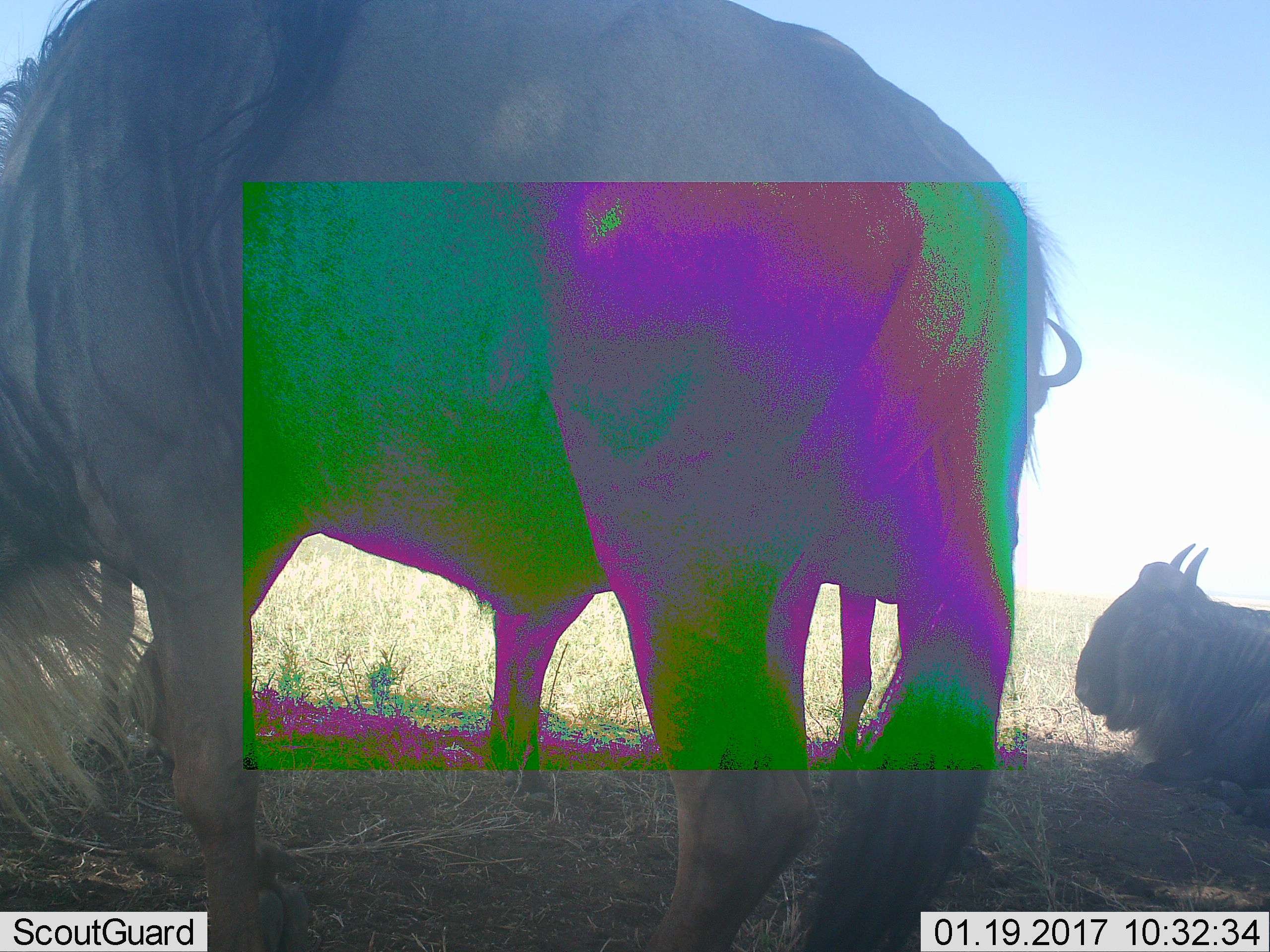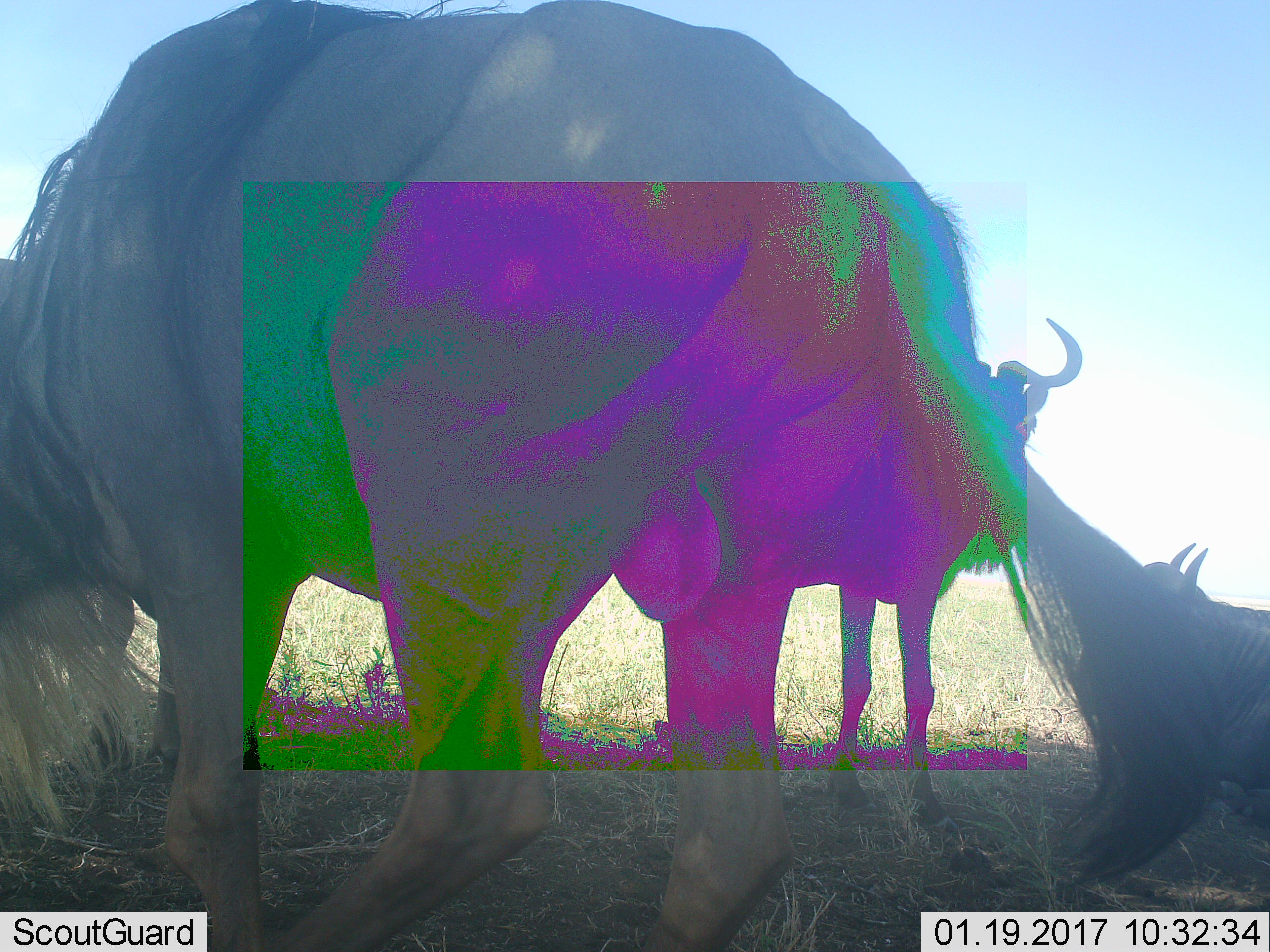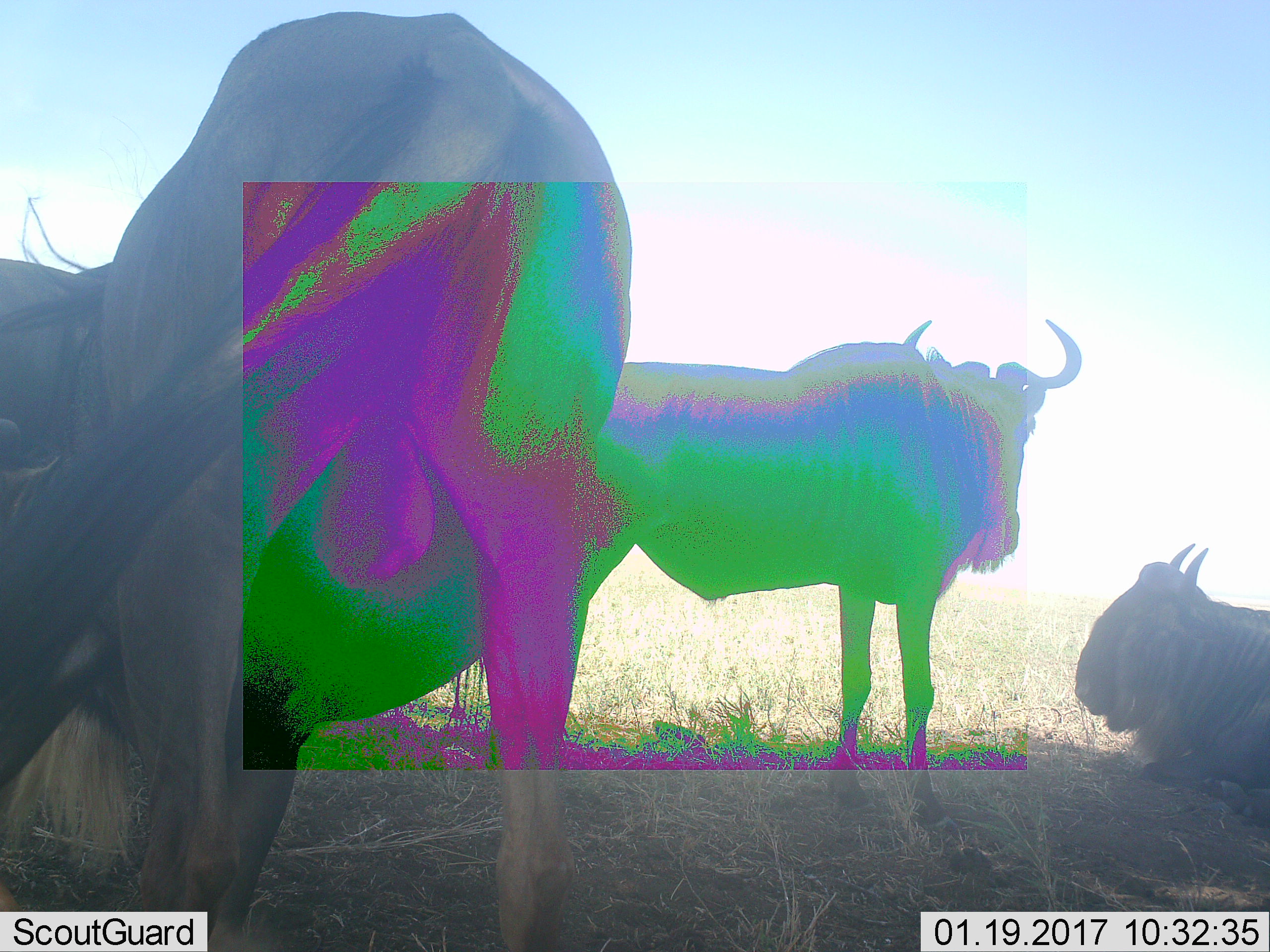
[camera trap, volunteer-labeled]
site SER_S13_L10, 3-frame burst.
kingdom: Animalia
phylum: Chordata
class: Mammalia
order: Artiodactyla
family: Bovidae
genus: Connochaetes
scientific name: Connochaetes taurinus taurinus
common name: blue wildebeest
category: wildebeestblue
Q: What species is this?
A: Wildebeestblue (blue wildebeest) (Connochaetes taurinus taurinus).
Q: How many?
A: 3.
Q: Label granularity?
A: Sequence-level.